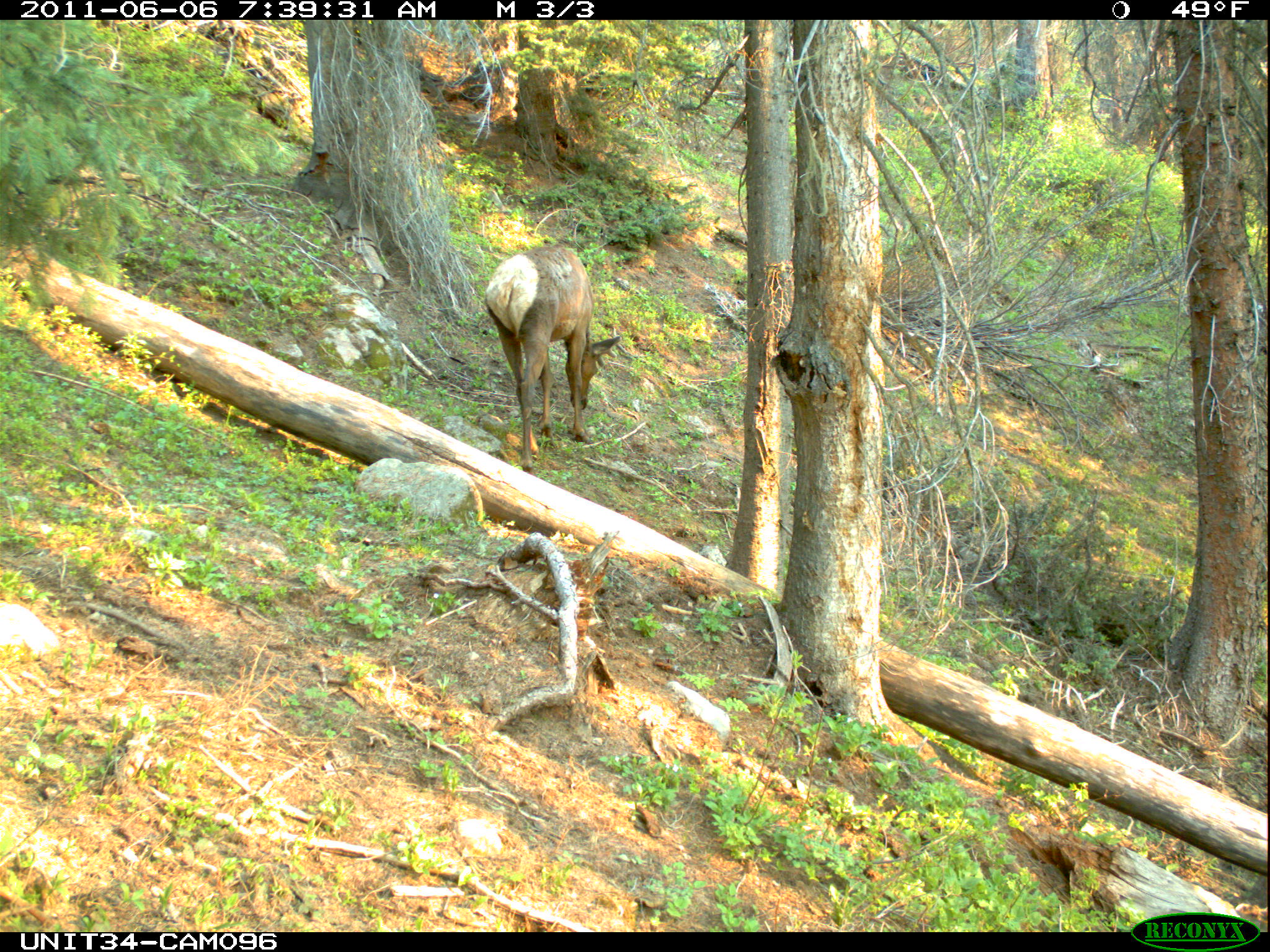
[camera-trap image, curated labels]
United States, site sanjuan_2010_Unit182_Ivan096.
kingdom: Animalia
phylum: Chordata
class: Mammalia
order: Artiodactyla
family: Cervidae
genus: Cervus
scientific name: Cervus elaphus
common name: red deer